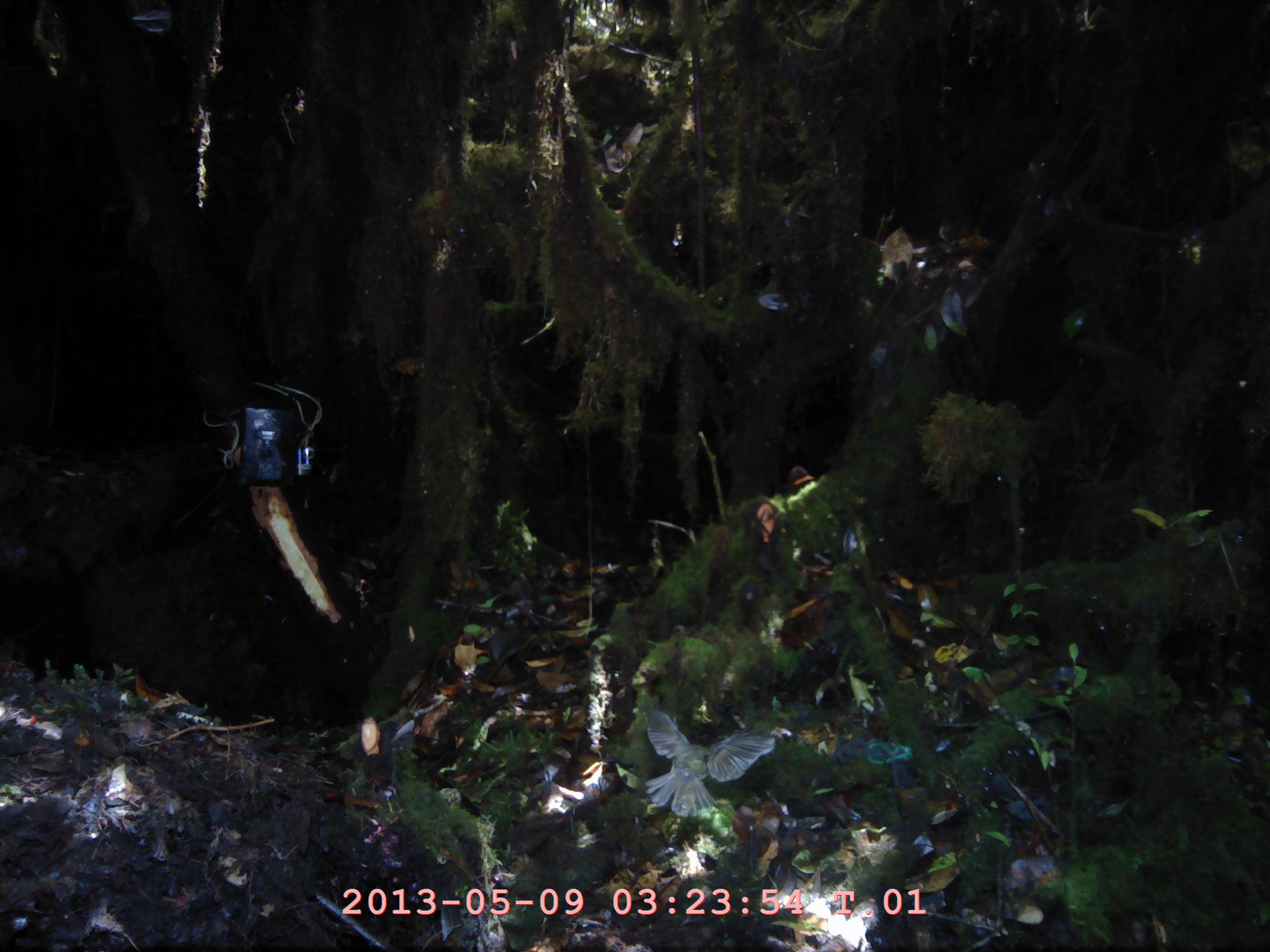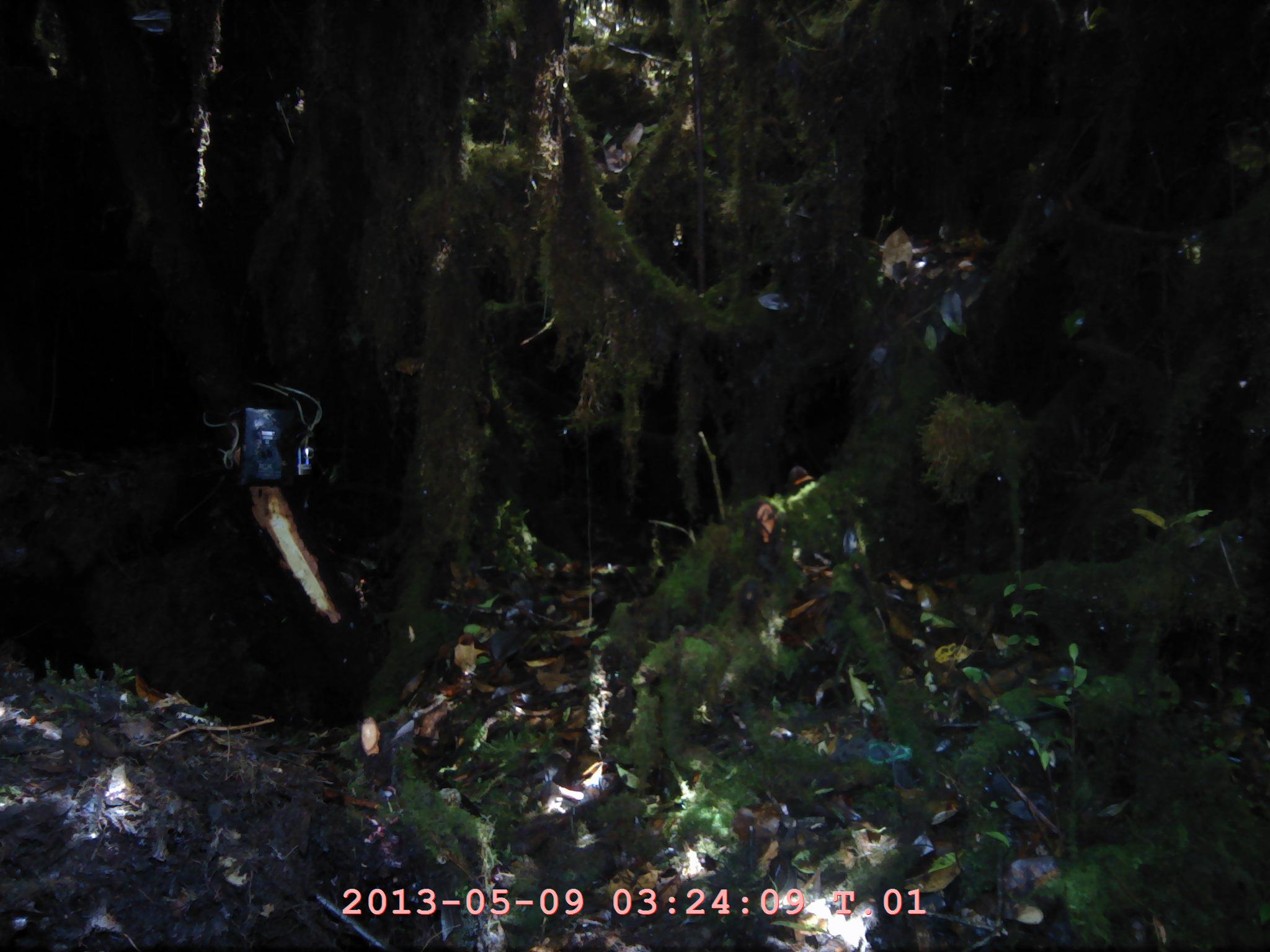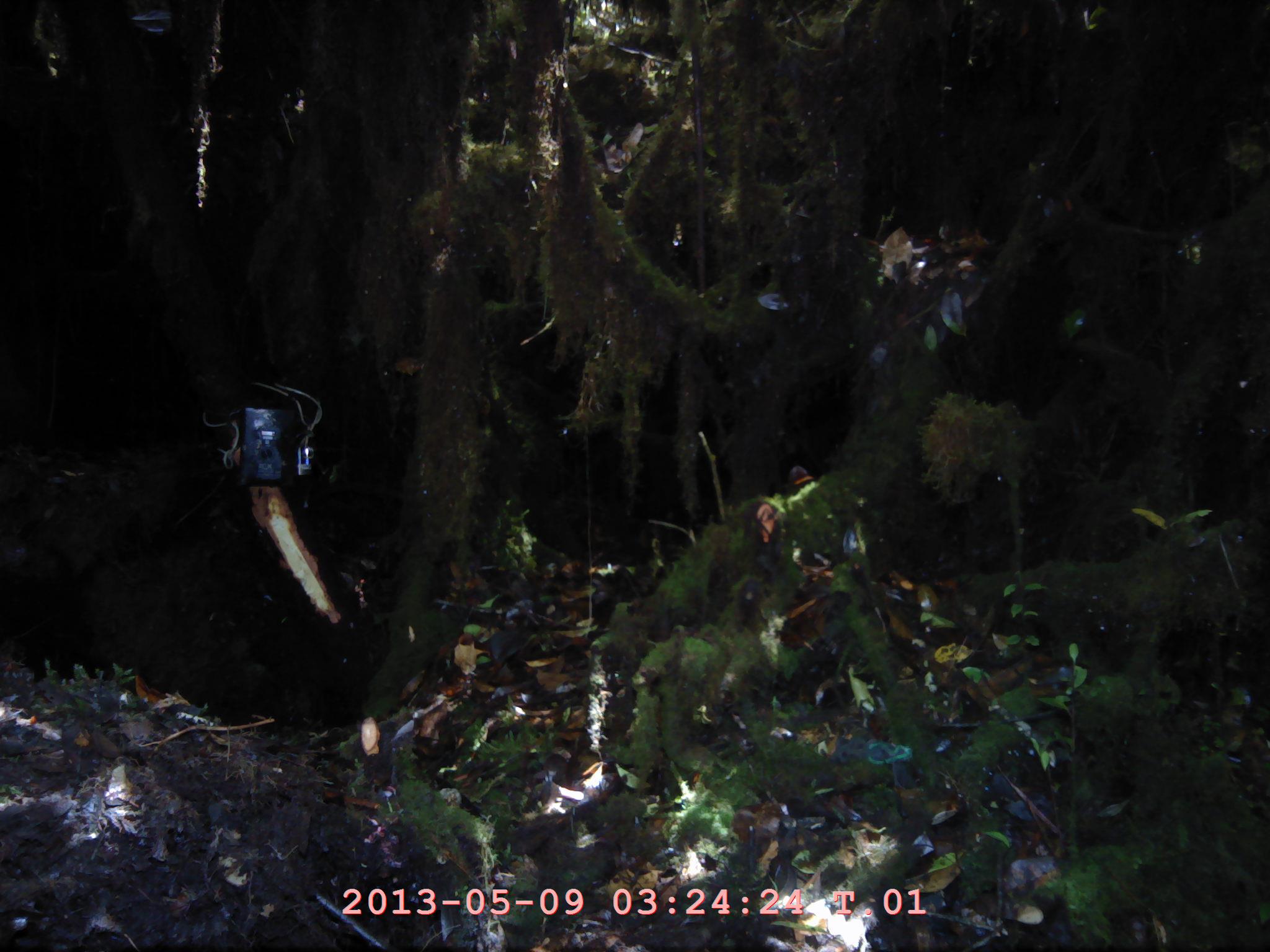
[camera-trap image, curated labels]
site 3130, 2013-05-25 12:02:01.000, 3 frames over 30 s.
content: unidentified animal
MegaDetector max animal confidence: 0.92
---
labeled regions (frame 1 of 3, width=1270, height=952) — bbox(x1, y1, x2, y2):
unknown: bbox(636, 694, 776, 817)